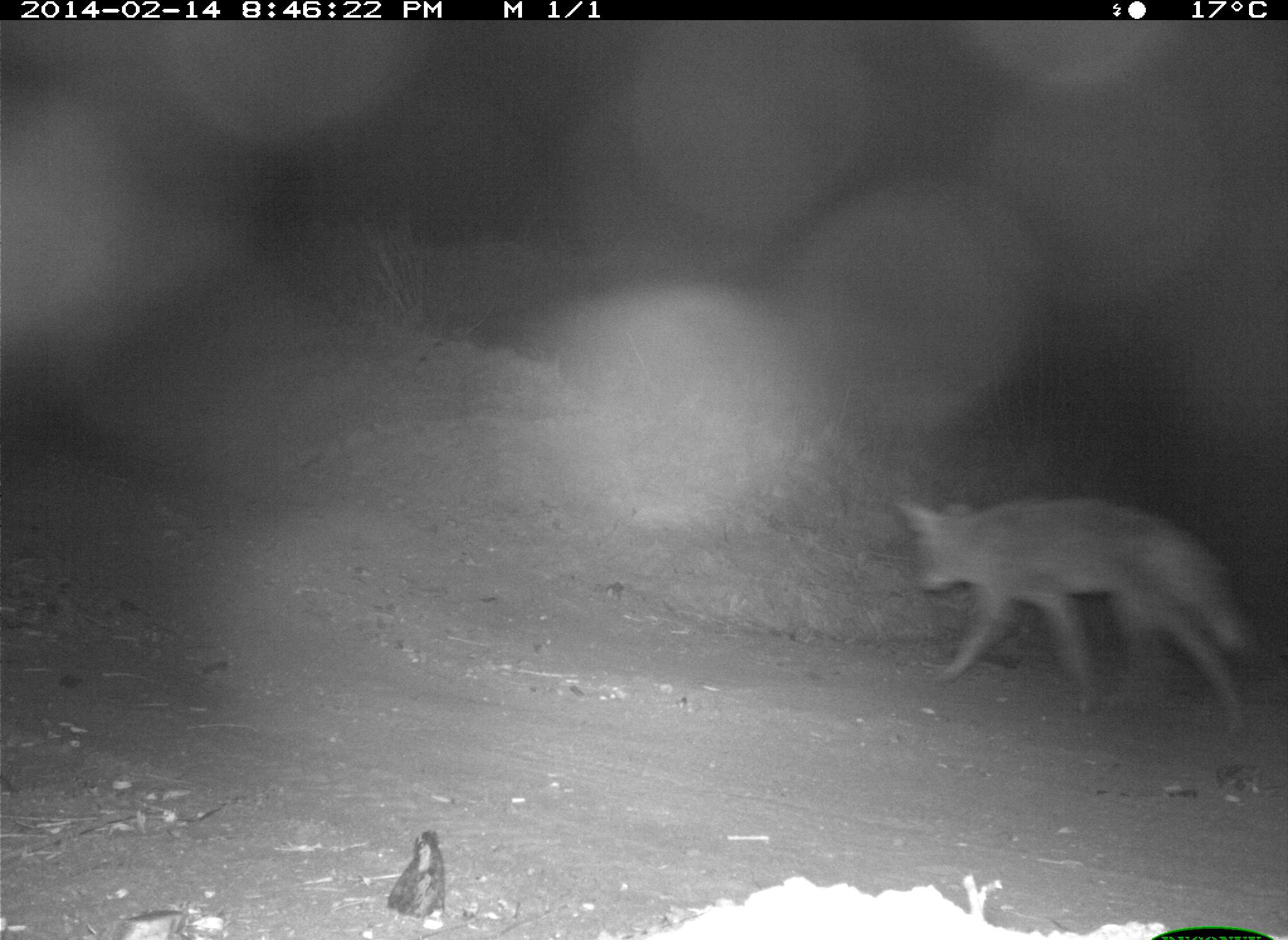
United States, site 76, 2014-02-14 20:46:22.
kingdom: Animalia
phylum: Chordata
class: Mammalia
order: Carnivora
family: Canidae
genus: Canis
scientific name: Canis latrans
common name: coyote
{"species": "coyote (Canis latrans)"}